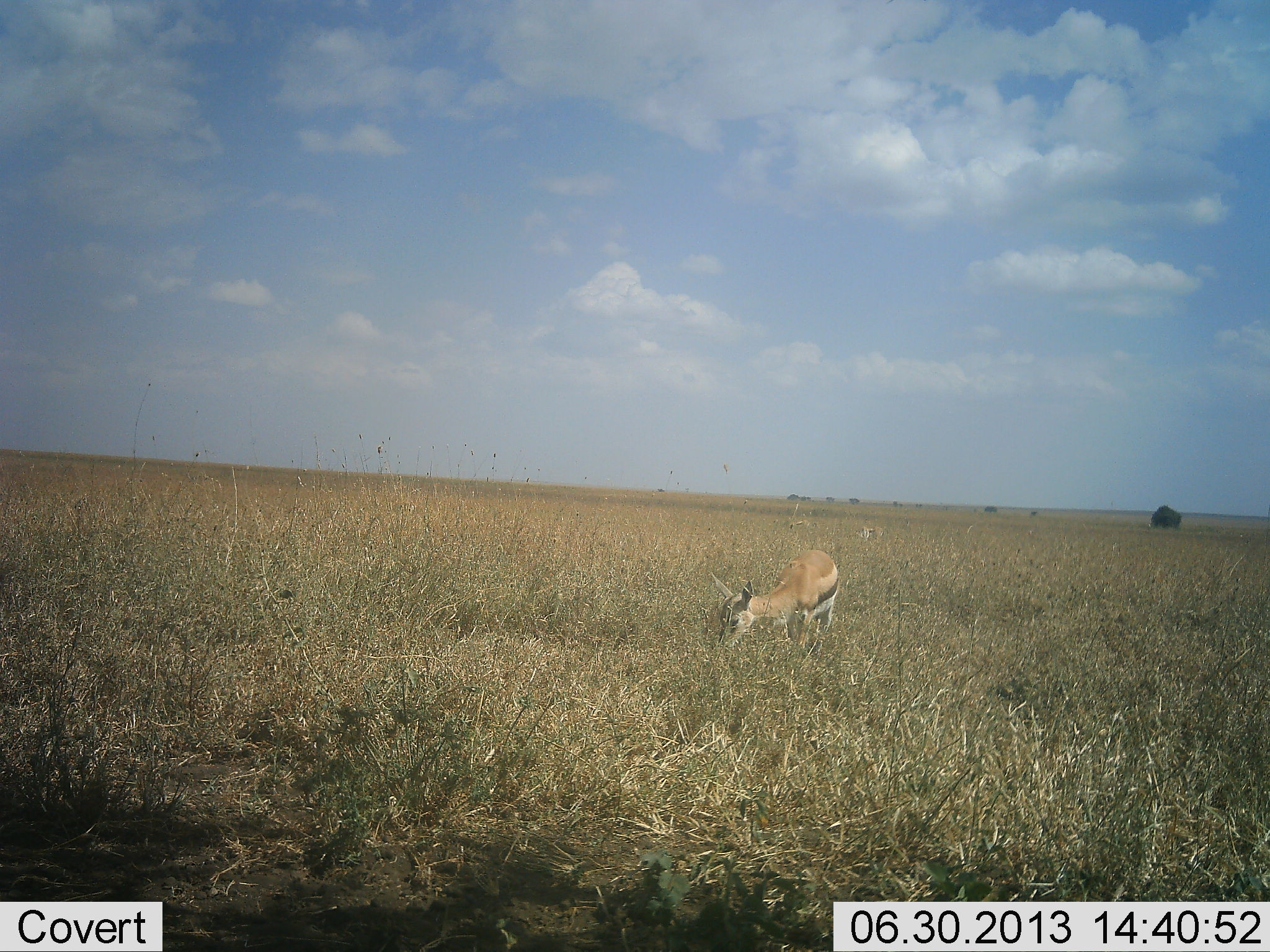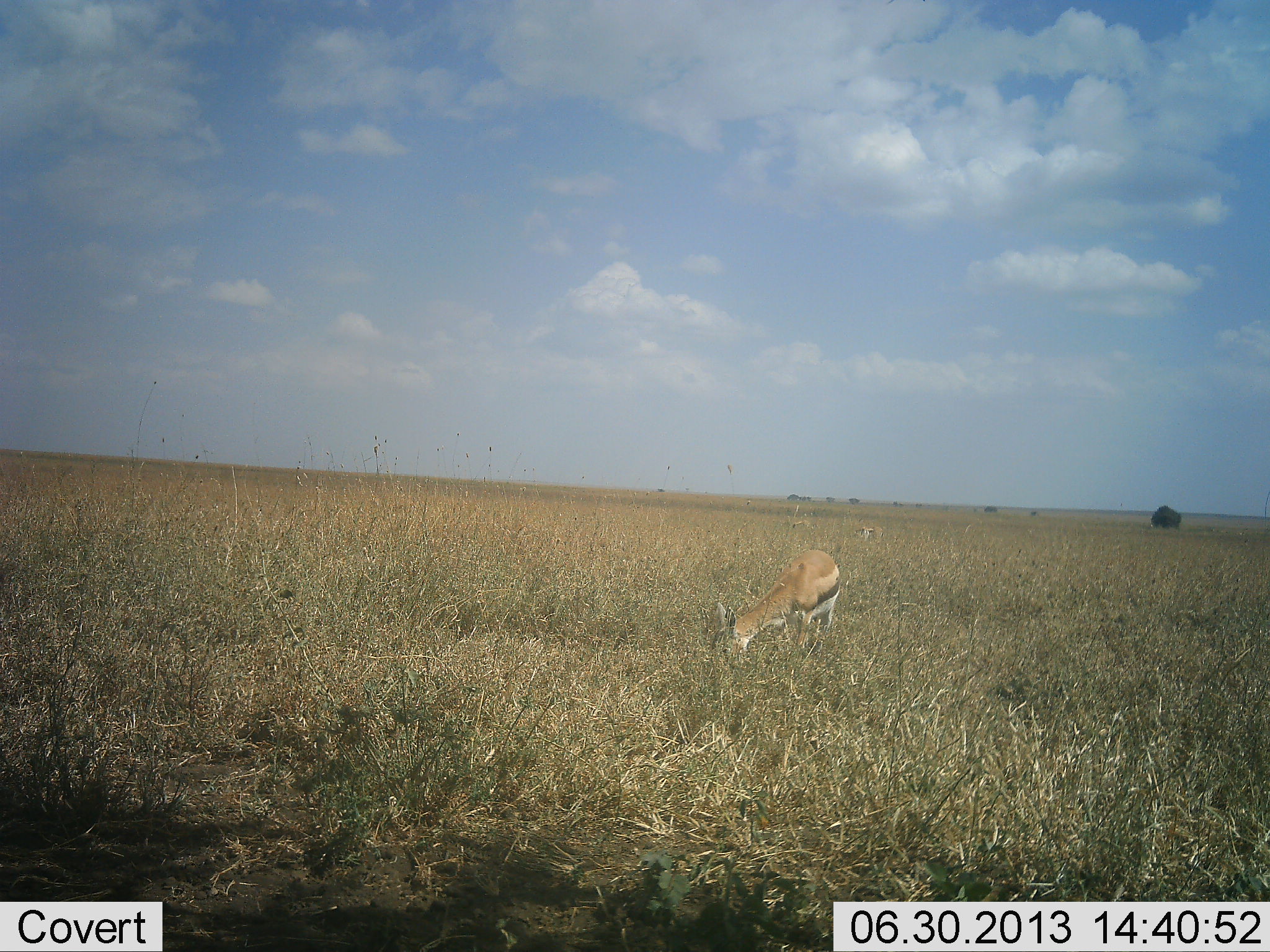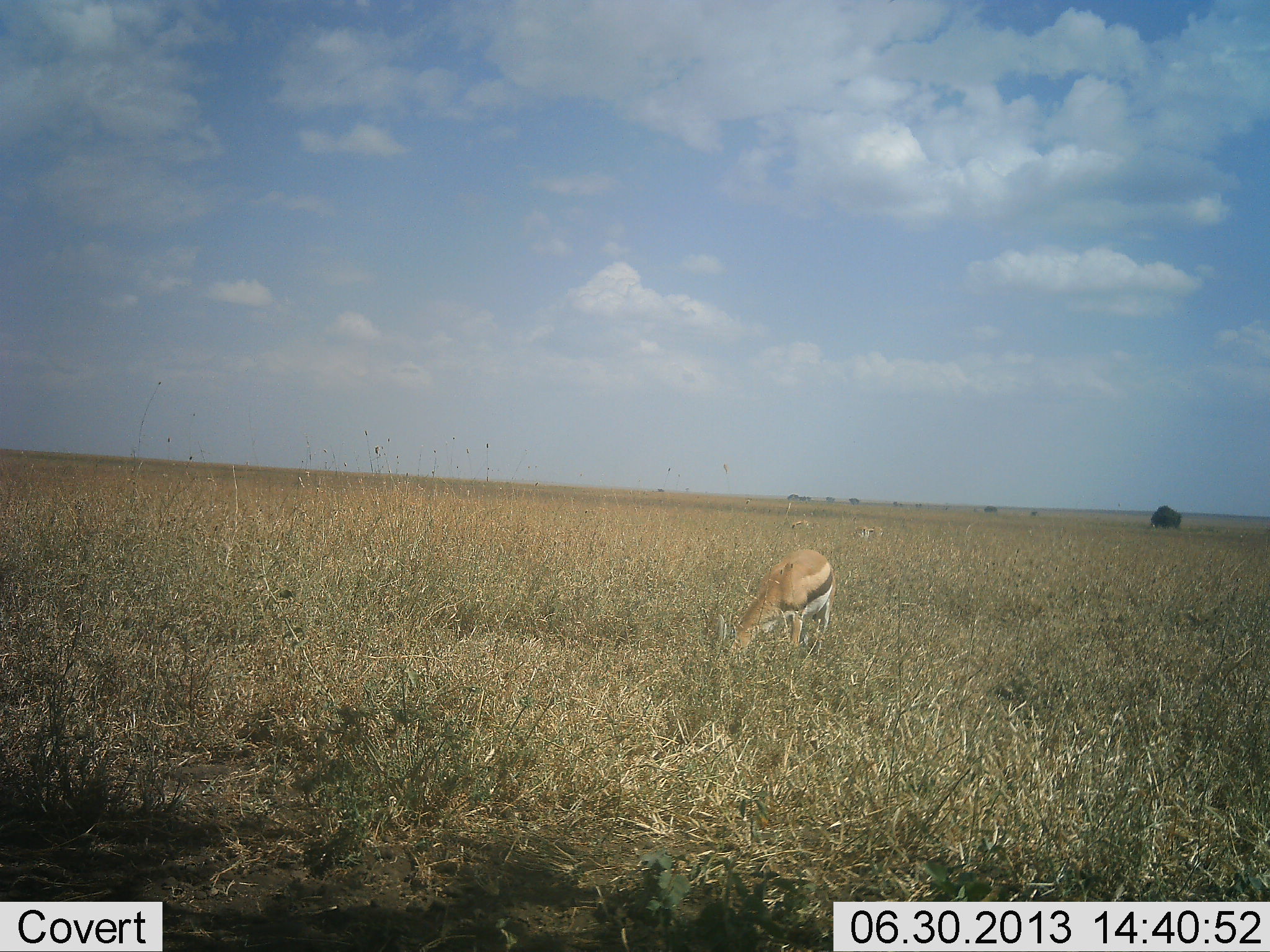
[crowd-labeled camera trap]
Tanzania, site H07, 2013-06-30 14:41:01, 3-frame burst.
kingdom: Animalia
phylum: Chordata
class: Mammalia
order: Artiodactyla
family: Bovidae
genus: Eudorcas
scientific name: Eudorcas thomsonii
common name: thomson's gazelle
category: gazellethomsons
Gazellethomsons (thomson's gazelle) (Eudorcas thomsonii), count 1. Behavior (volunteer vote fractions): standing 27%, resting 0%, moving 9%, interacting 0%. Young present (vote fraction): 0%. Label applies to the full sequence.